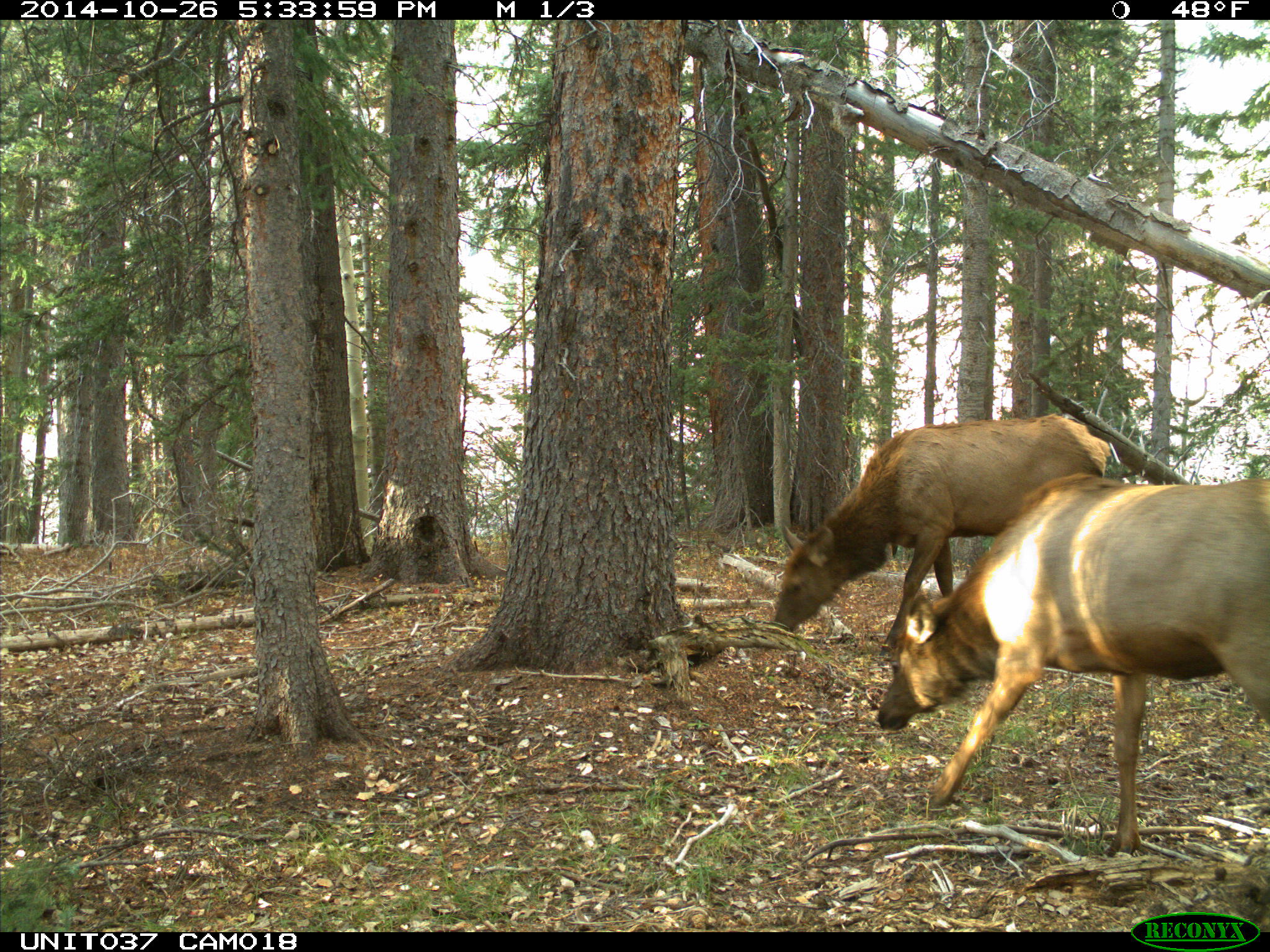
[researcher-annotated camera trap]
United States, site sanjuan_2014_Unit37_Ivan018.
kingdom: Animalia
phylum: Chordata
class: Mammalia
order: Artiodactyla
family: Cervidae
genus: Cervus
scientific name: Cervus elaphus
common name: red deer